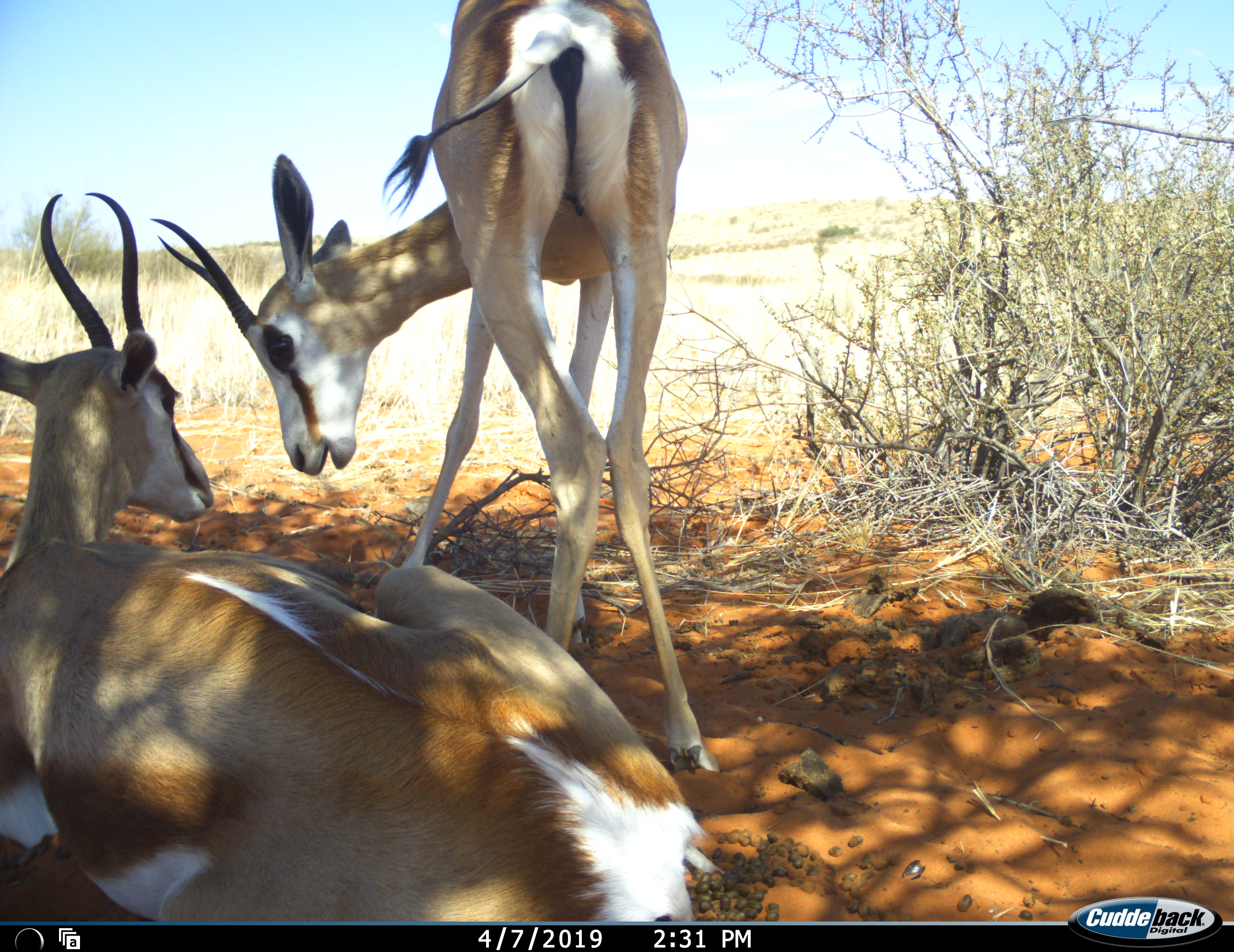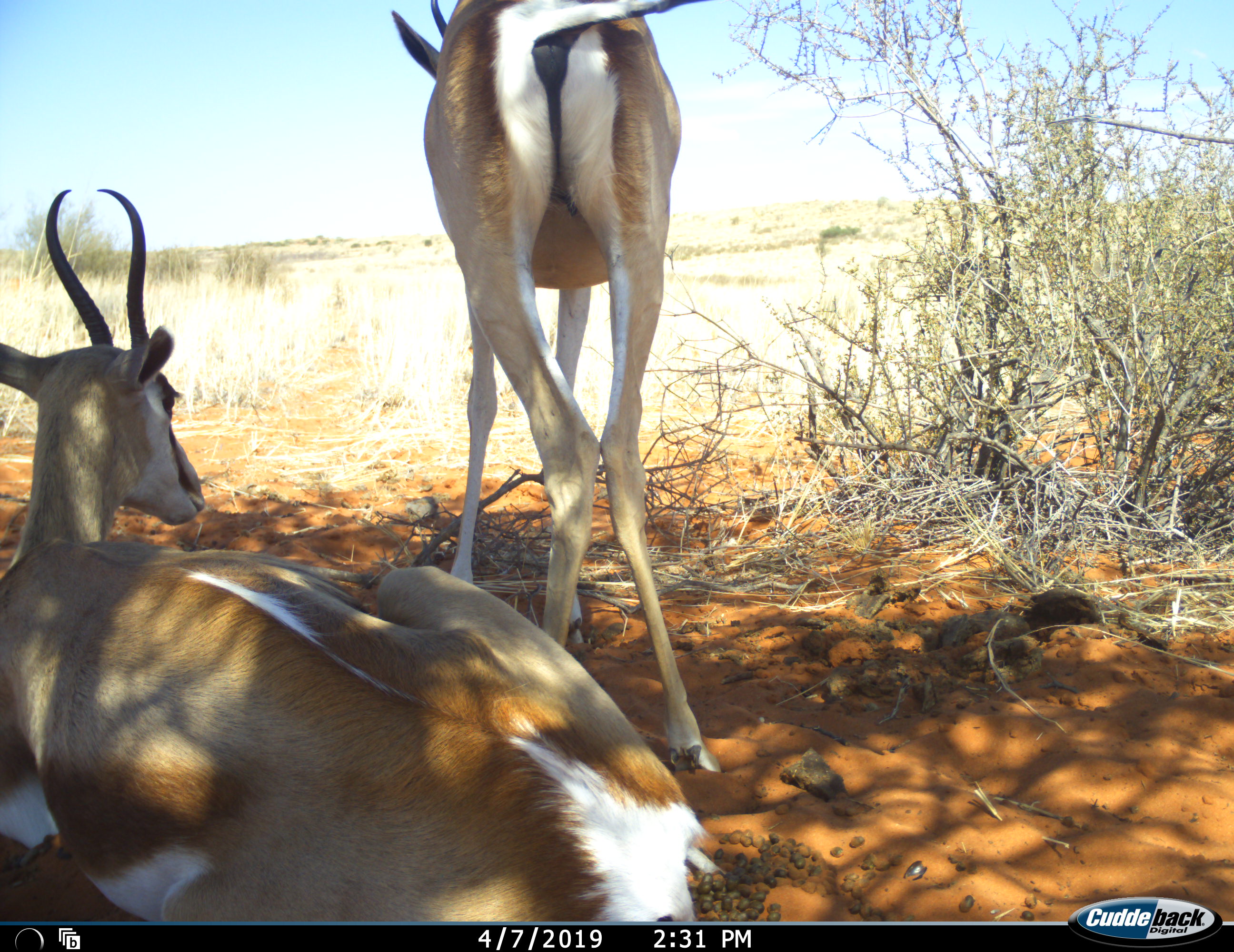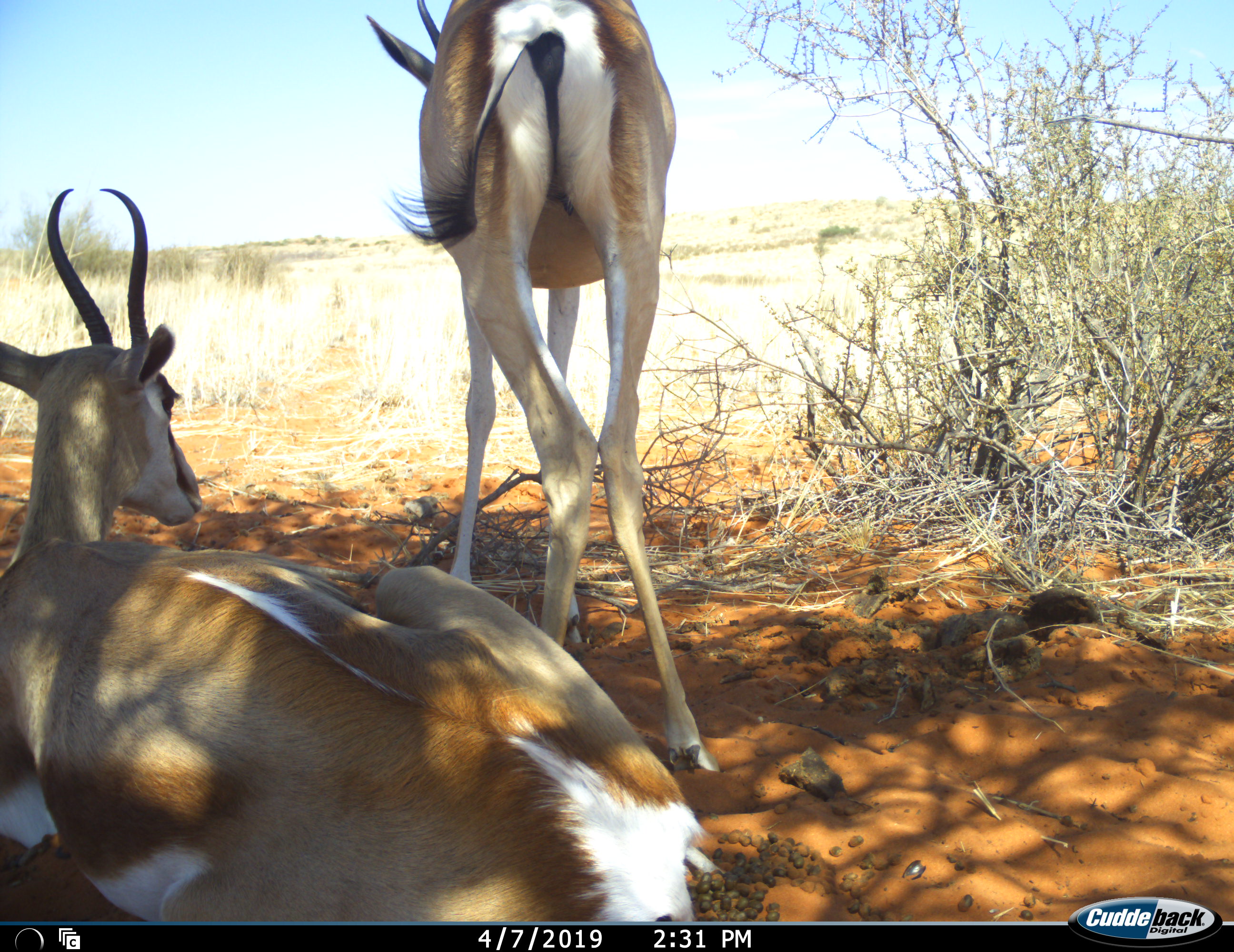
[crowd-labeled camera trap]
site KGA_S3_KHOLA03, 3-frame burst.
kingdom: Animalia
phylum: Chordata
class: Mammalia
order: Artiodactyla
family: Bovidae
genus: Antidorcas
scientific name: Antidorcas marsupialis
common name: springbok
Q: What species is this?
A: Springbok (Antidorcas marsupialis).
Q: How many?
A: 2.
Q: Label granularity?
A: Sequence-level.